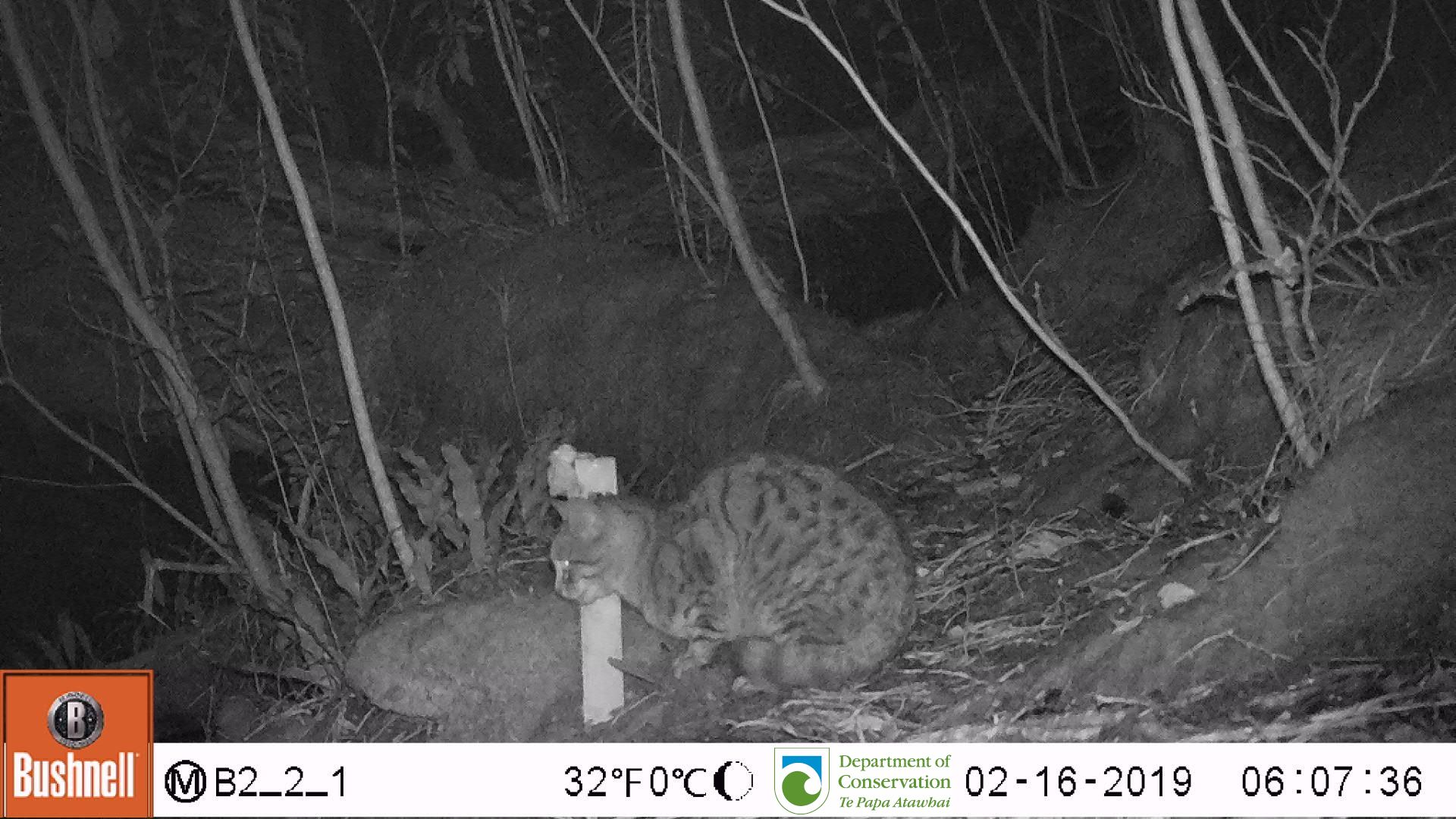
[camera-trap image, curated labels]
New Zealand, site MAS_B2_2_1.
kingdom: Animalia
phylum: Chordata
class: Mammalia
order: Carnivora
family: Felidae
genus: Felis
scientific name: Felis catus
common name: domestic cat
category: cat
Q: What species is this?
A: Cat (domestic cat) (Felis catus).